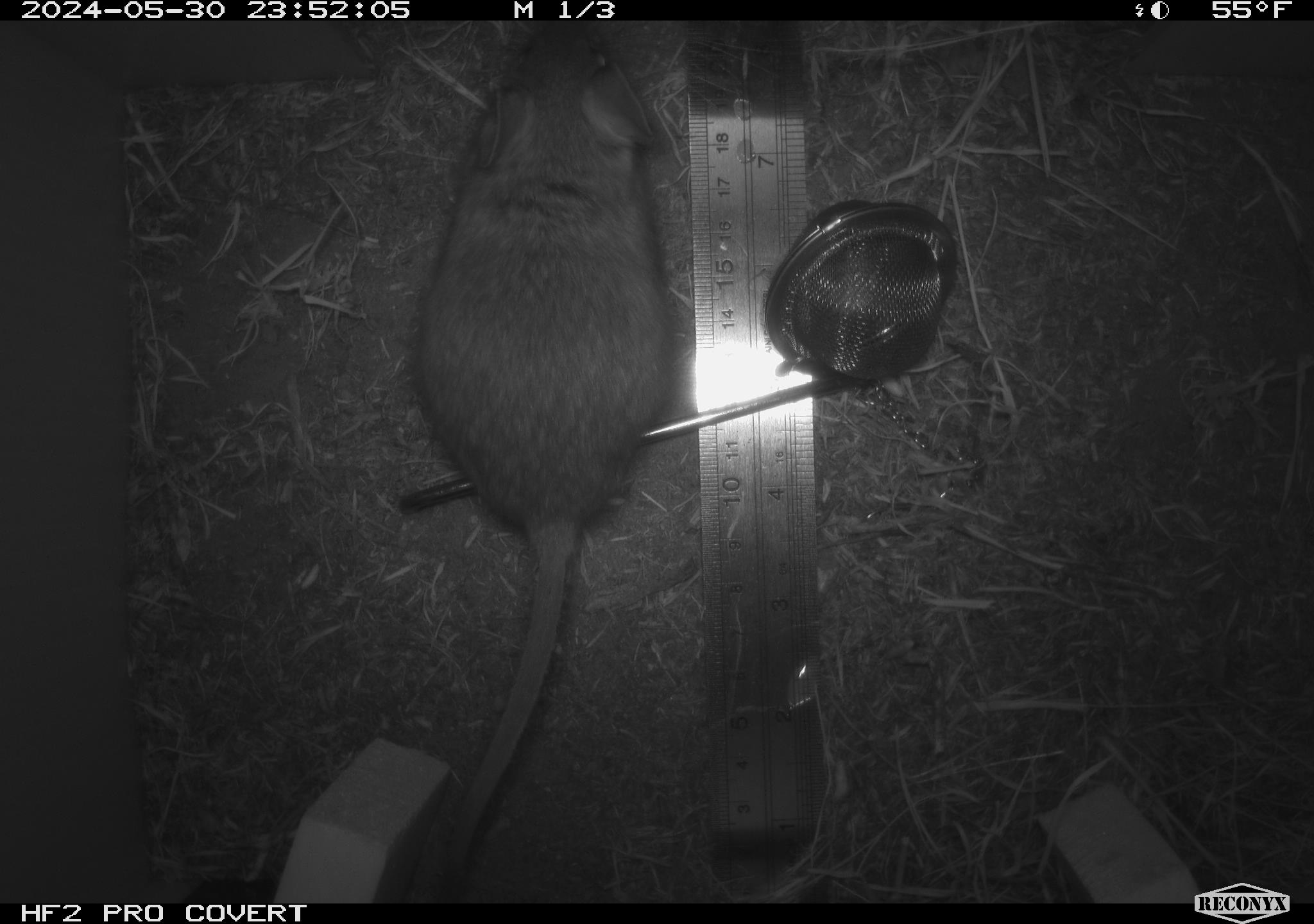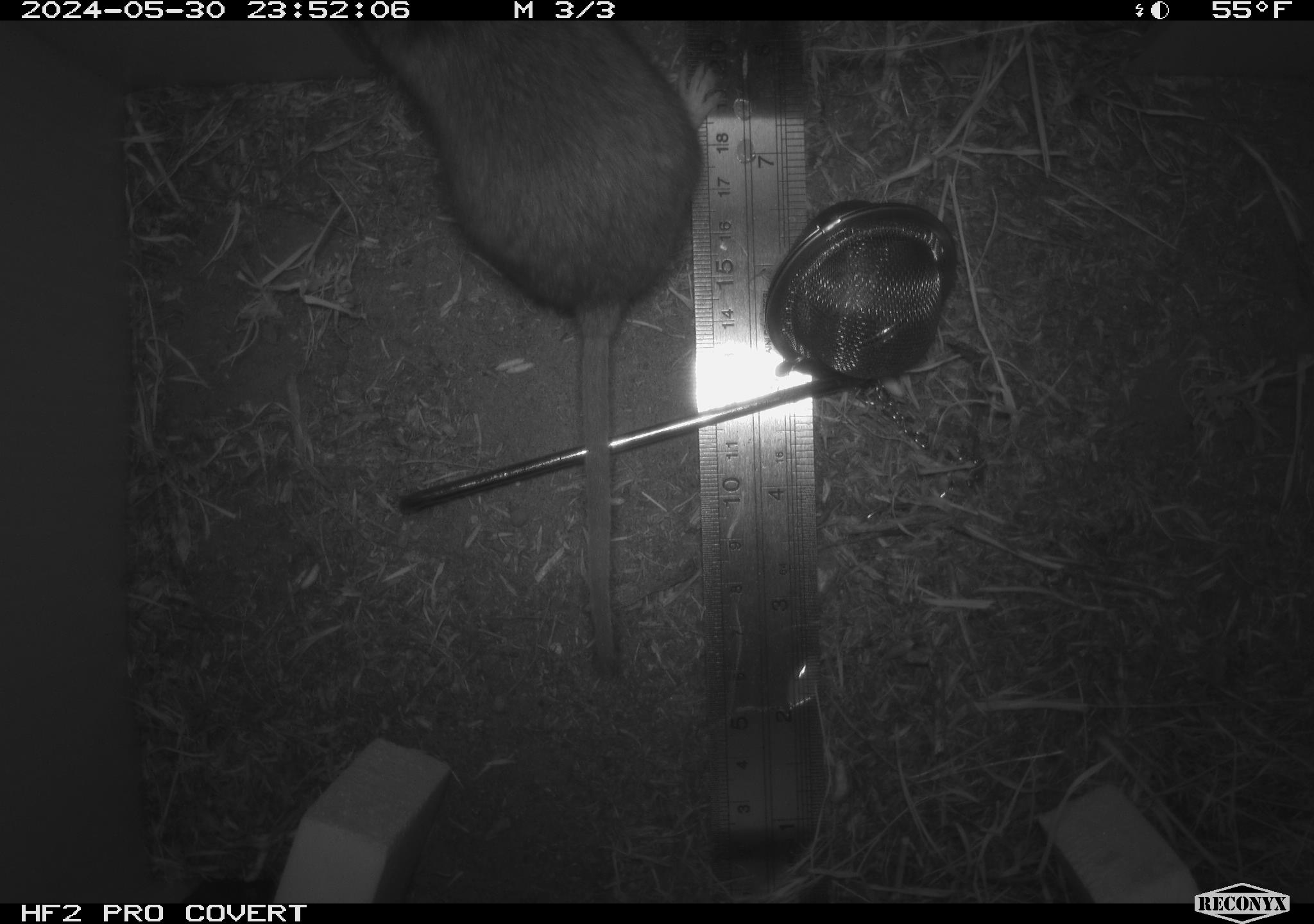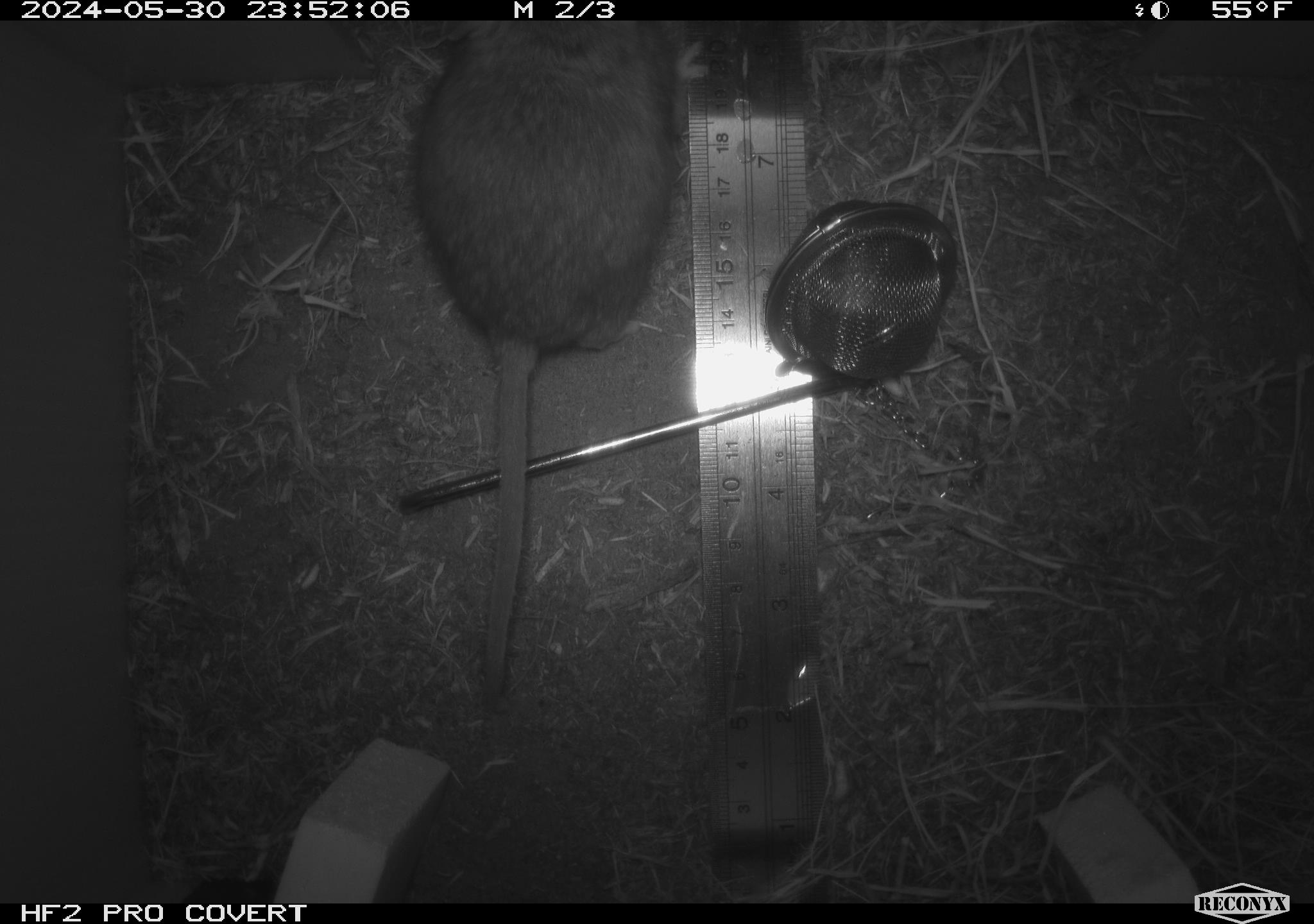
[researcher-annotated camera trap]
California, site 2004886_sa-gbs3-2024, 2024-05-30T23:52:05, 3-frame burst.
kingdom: Animalia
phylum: Chordata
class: Mammalia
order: Rodentia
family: Cricetidae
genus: Neotoma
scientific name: Neotoma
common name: pack rat or woodrat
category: neotoma species